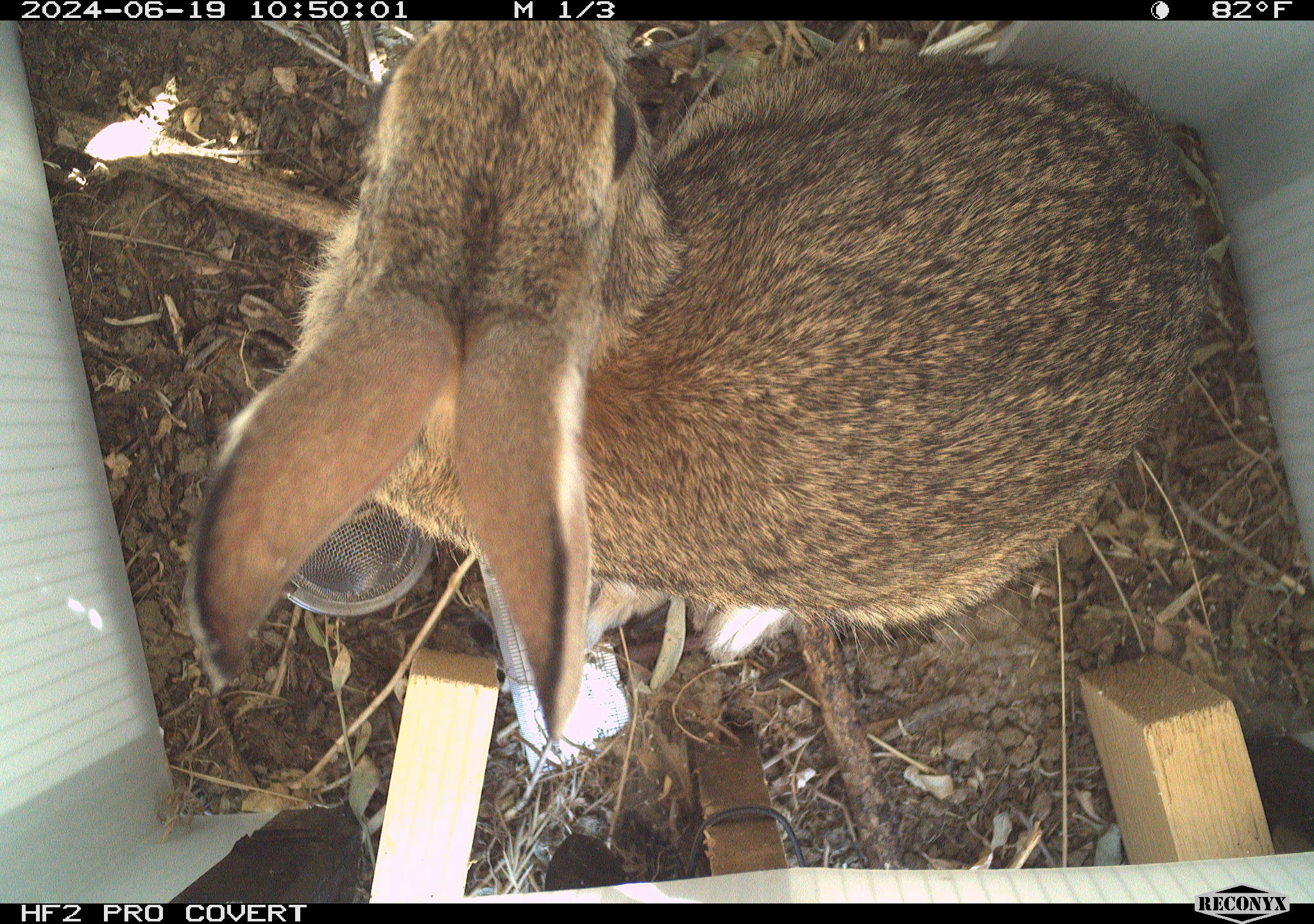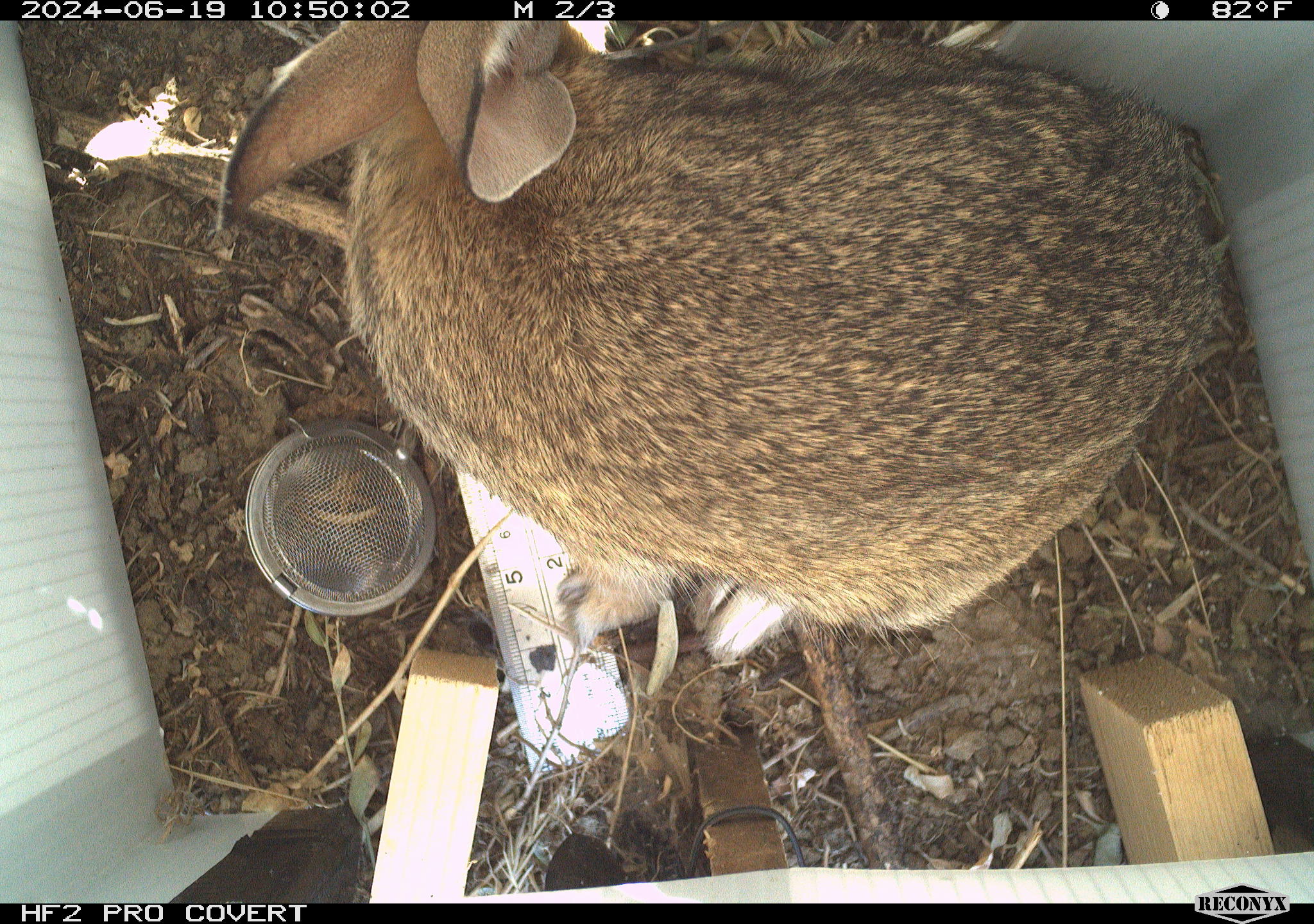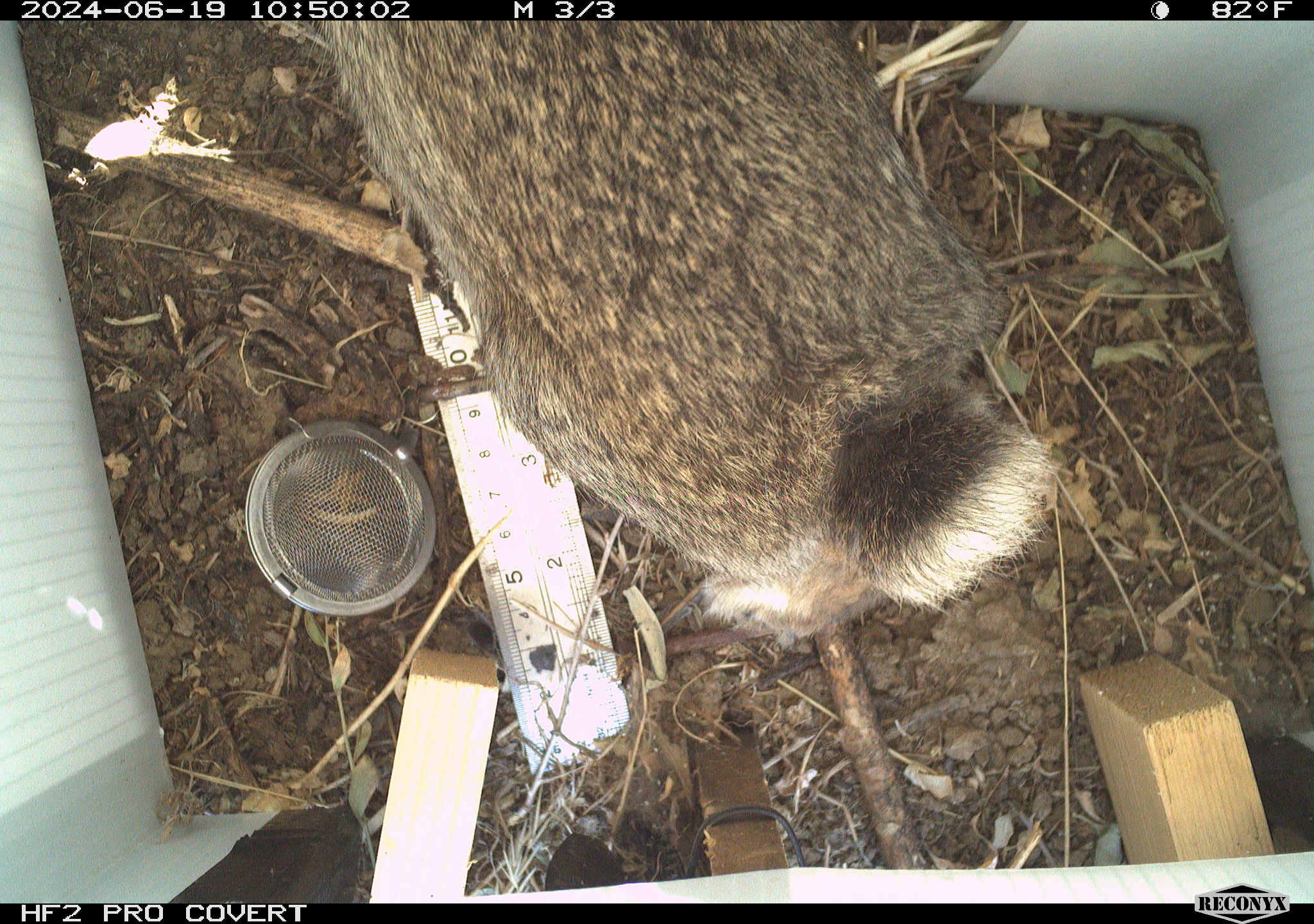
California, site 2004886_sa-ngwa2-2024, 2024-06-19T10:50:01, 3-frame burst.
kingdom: Animalia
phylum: Chordata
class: Mammalia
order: Lagomorpha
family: Leporidae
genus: Sylvilagus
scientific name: Sylvilagus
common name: cottontail rabbits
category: sylvilagus species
Sylvilagus species (cottontail rabbits) (Sylvilagus).